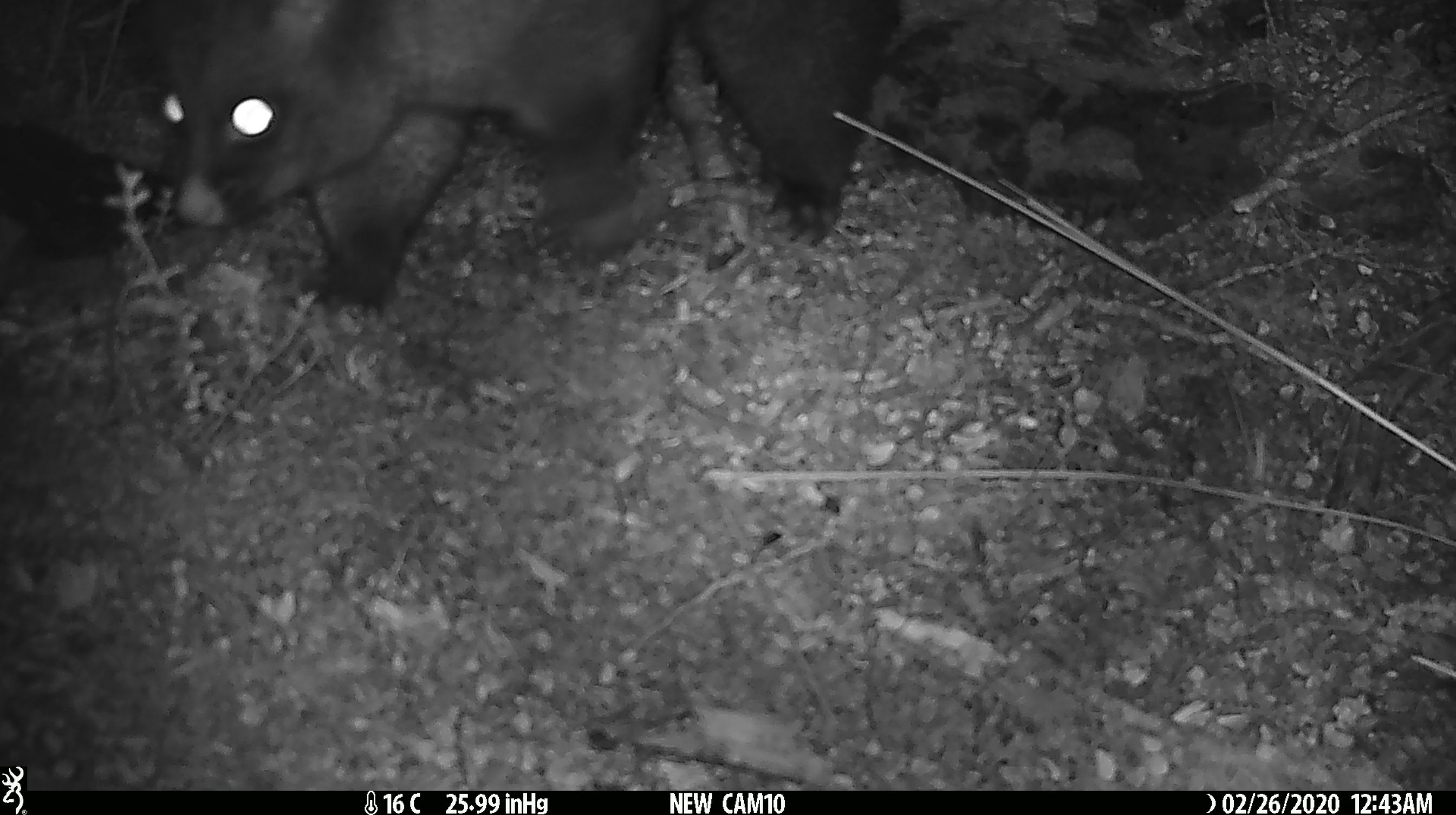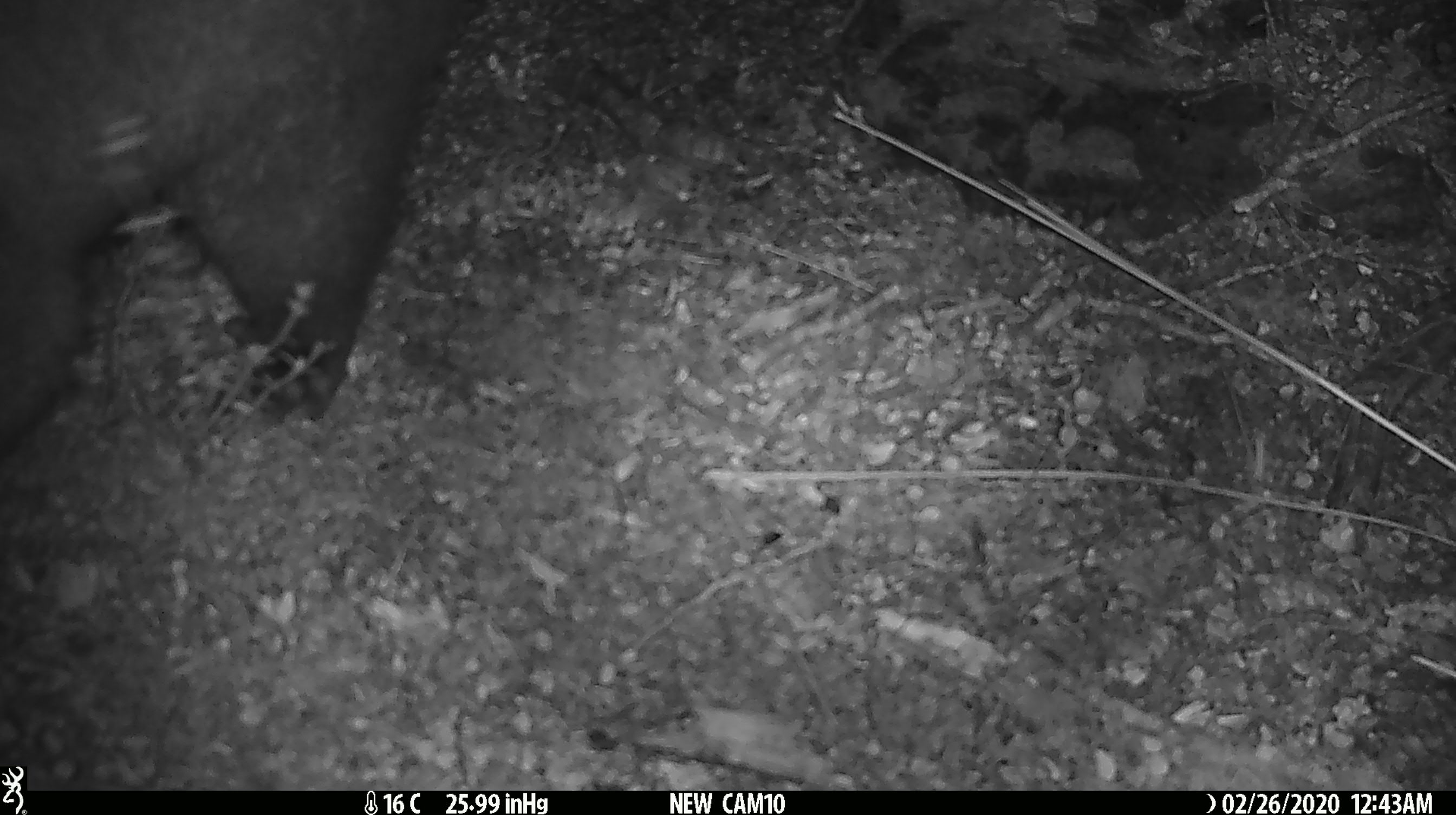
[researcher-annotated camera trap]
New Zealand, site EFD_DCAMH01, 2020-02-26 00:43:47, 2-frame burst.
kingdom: Animalia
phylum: Chordata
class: Mammalia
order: Diprotodontia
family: Phalangeridae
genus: Trichosurus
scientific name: Trichosurus vulpecula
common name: common brushtail possum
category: possum